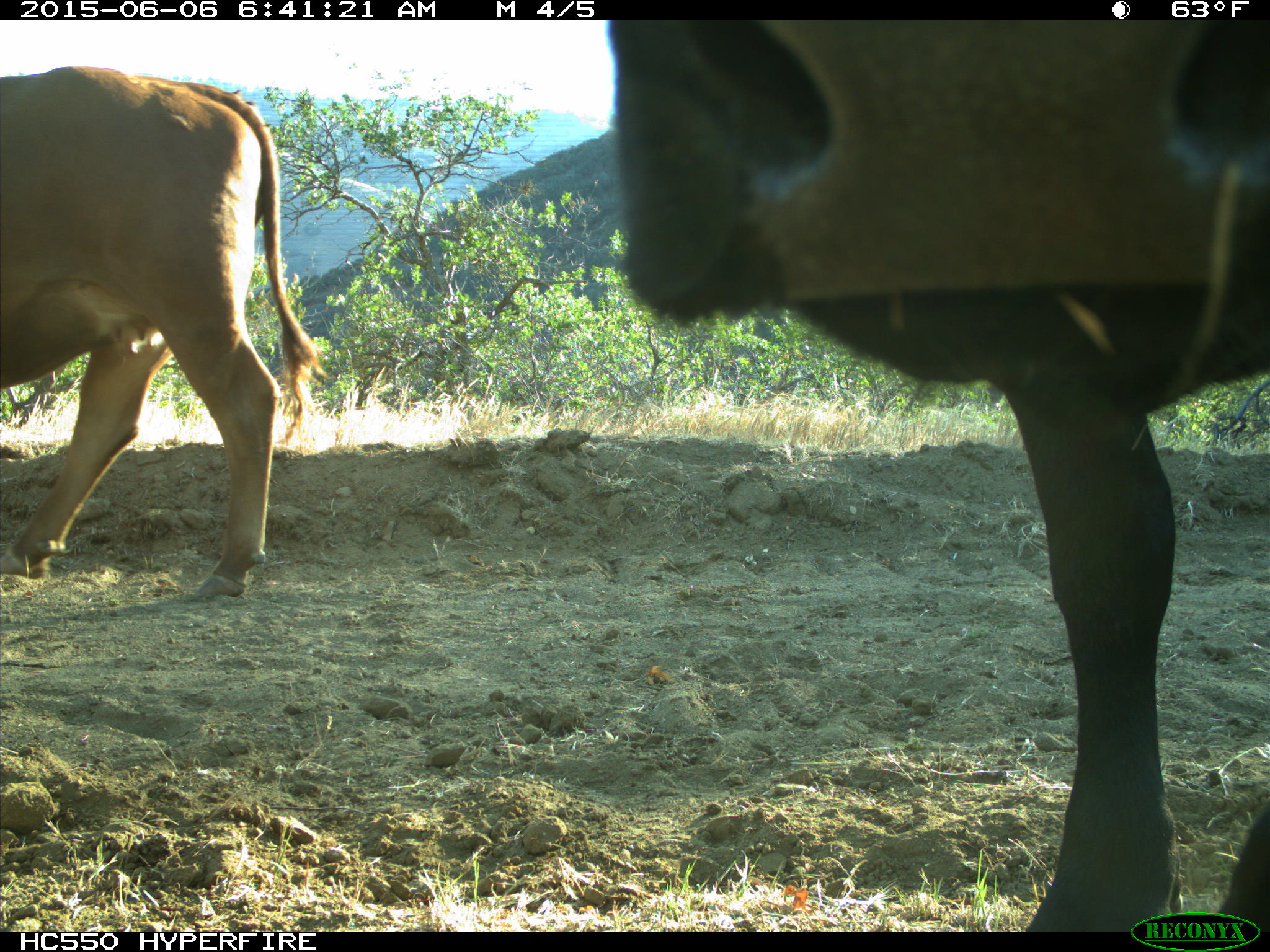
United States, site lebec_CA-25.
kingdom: Animalia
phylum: Chordata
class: Mammalia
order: Artiodactyla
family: Bovidae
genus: Bos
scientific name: Bos taurus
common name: domestic cow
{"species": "Bos taurus (domestic cow)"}